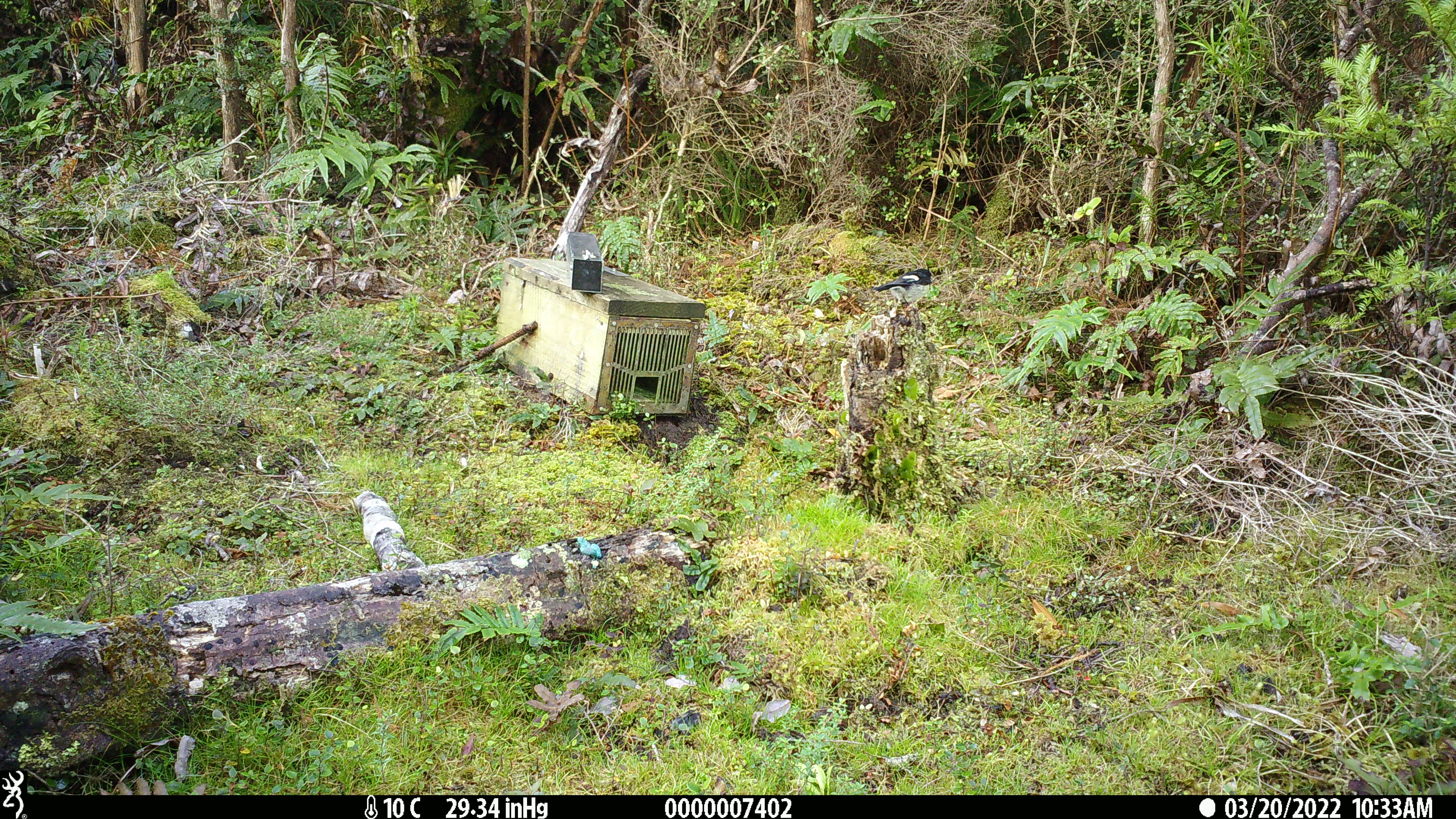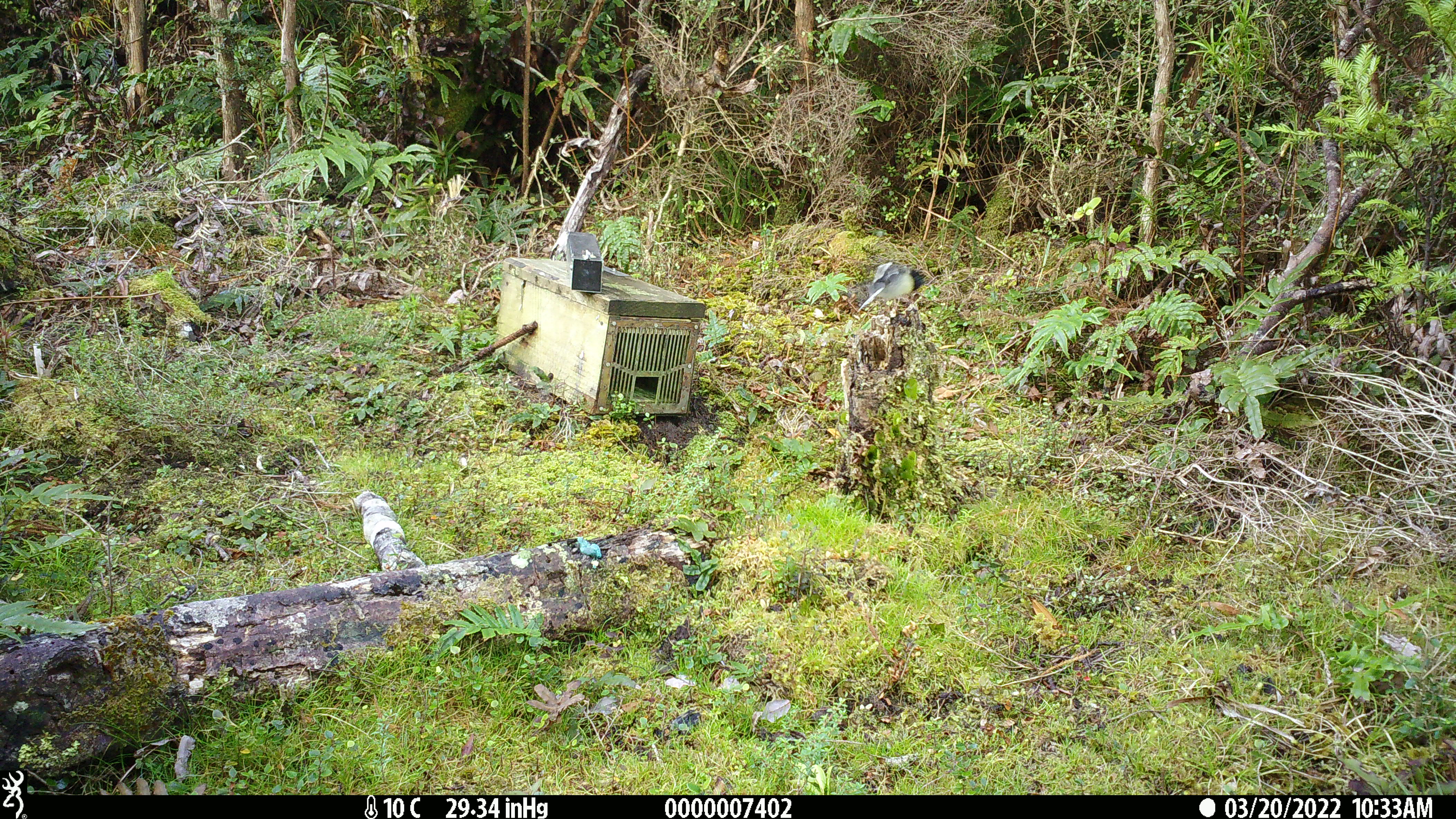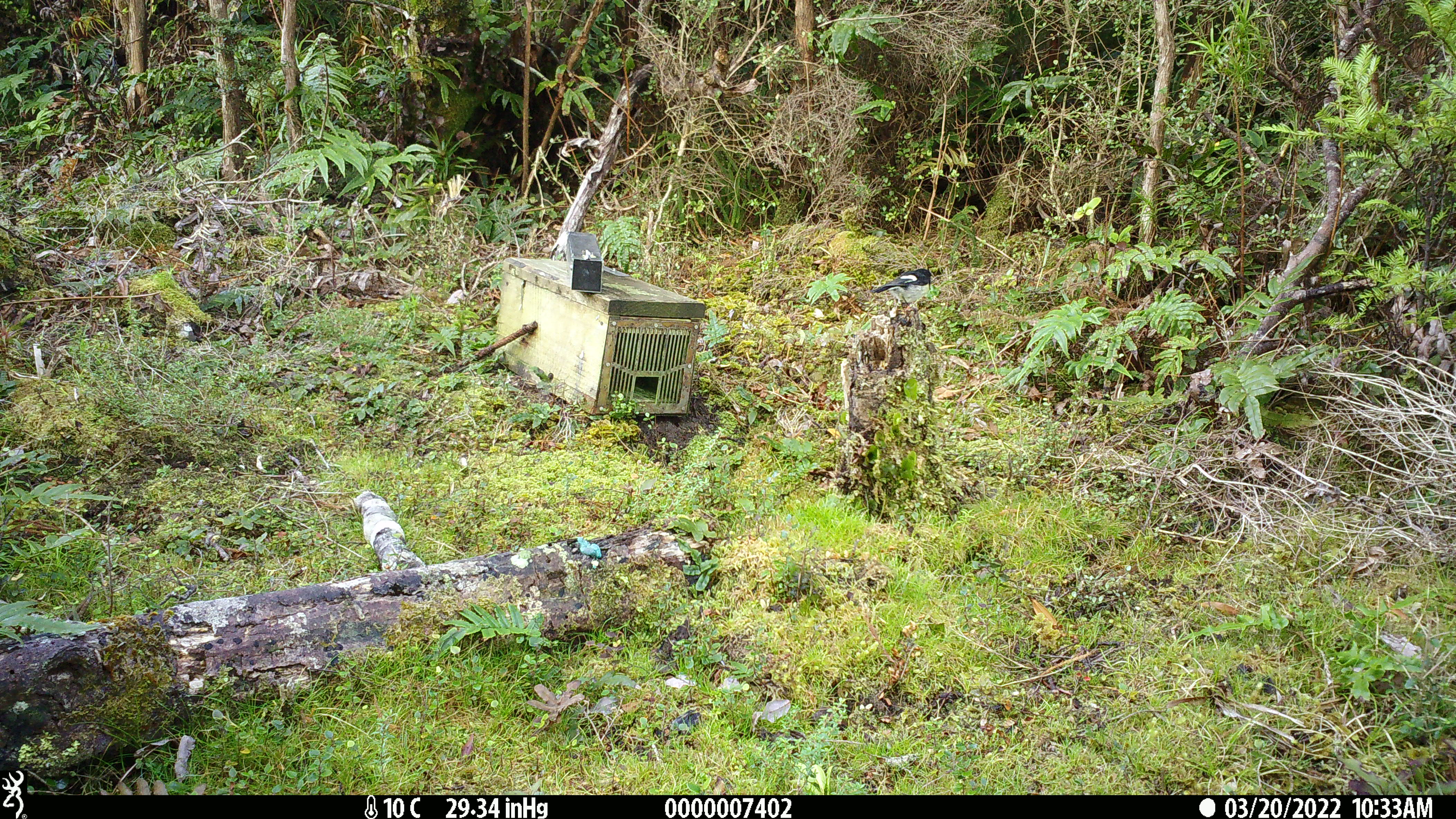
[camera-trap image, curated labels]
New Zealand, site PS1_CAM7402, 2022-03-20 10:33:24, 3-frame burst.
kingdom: Animalia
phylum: Chordata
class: Aves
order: Passeriformes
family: Petroicidae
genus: Petroica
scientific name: Petroica macrocephala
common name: tomtit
Tomtit (Petroica macrocephala).